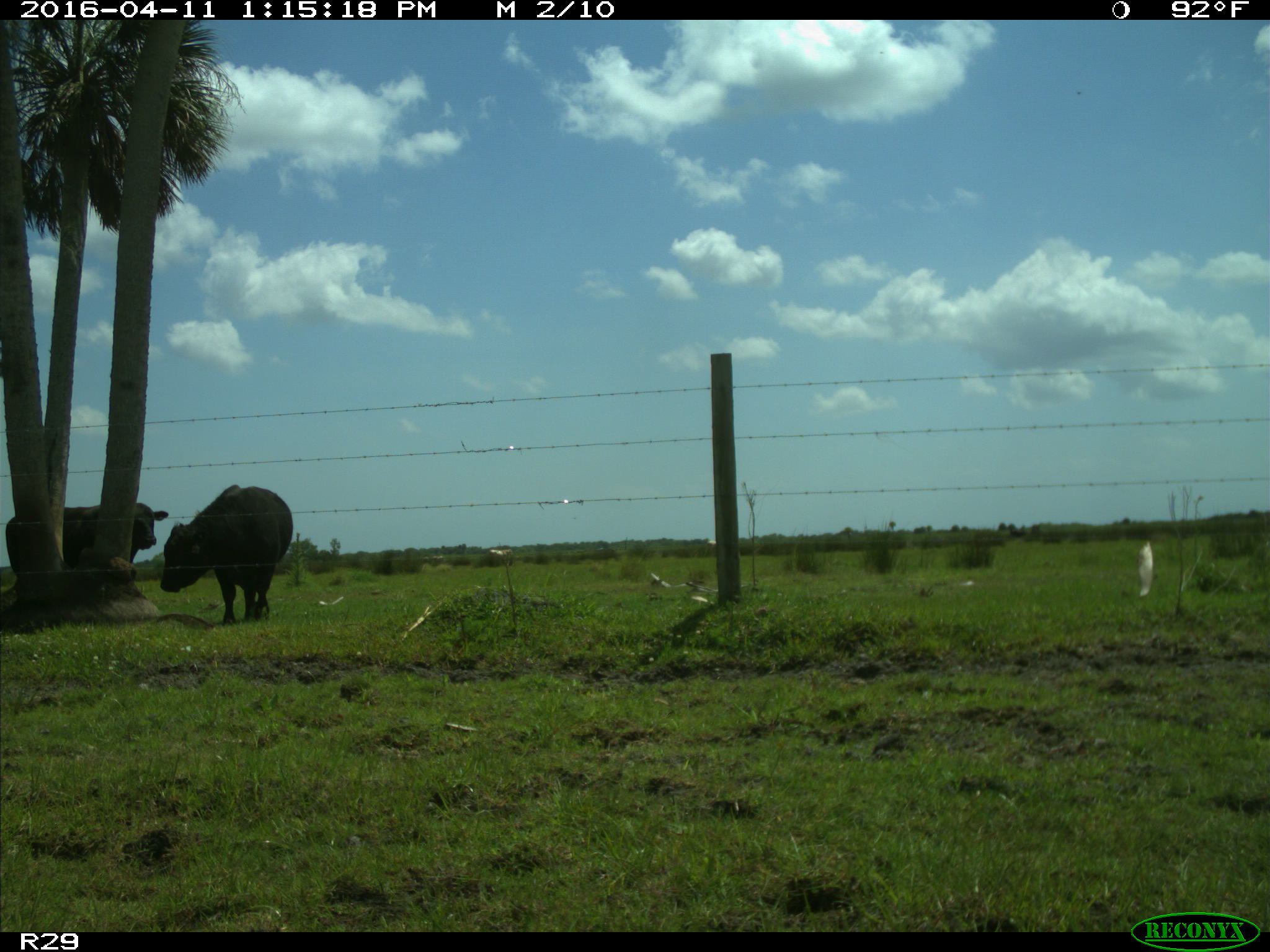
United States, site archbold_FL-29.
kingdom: Animalia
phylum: Chordata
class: Mammalia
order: Artiodactyla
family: Bovidae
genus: Bos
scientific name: Bos taurus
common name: domestic cow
Bos taurus (domestic cow).